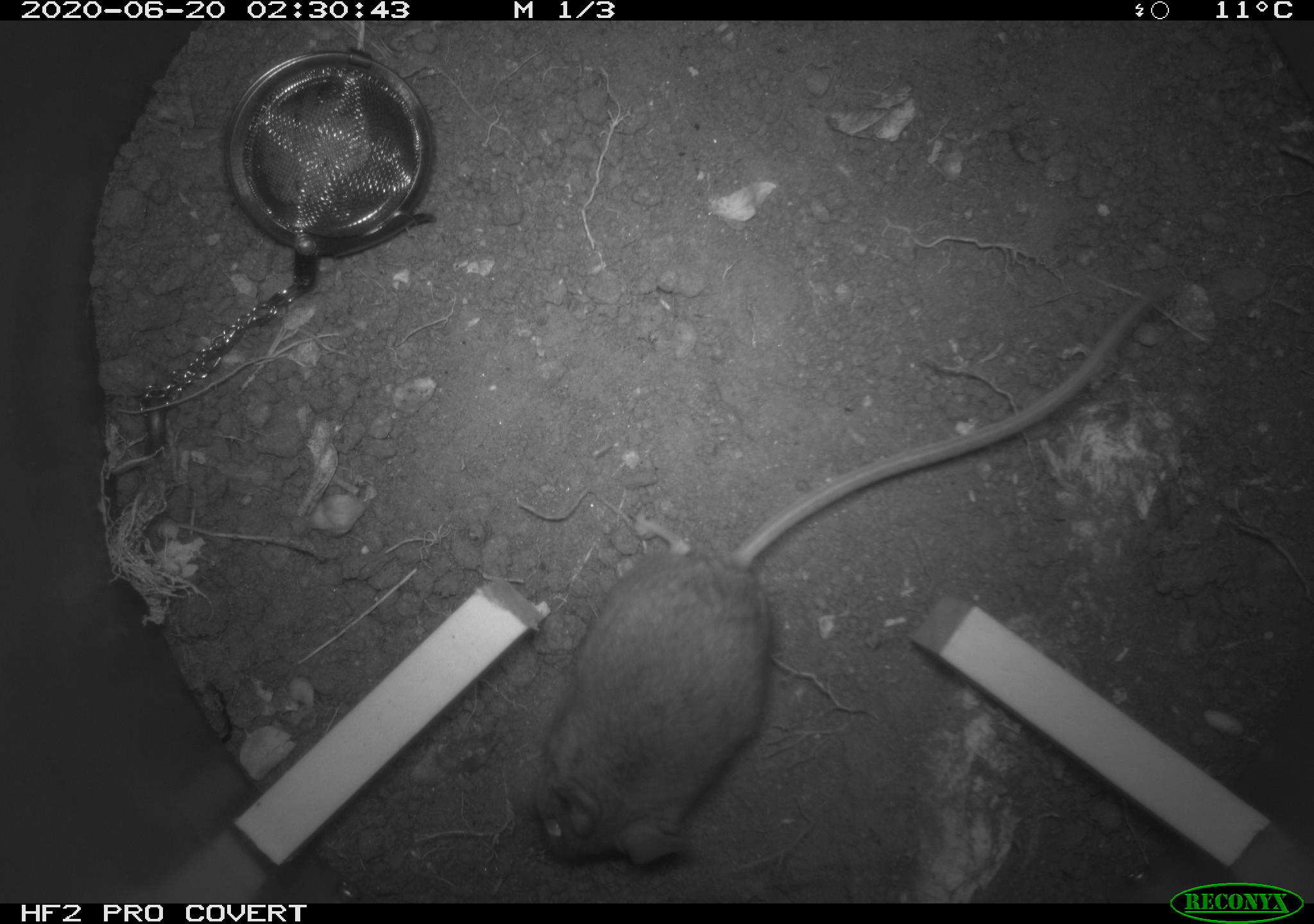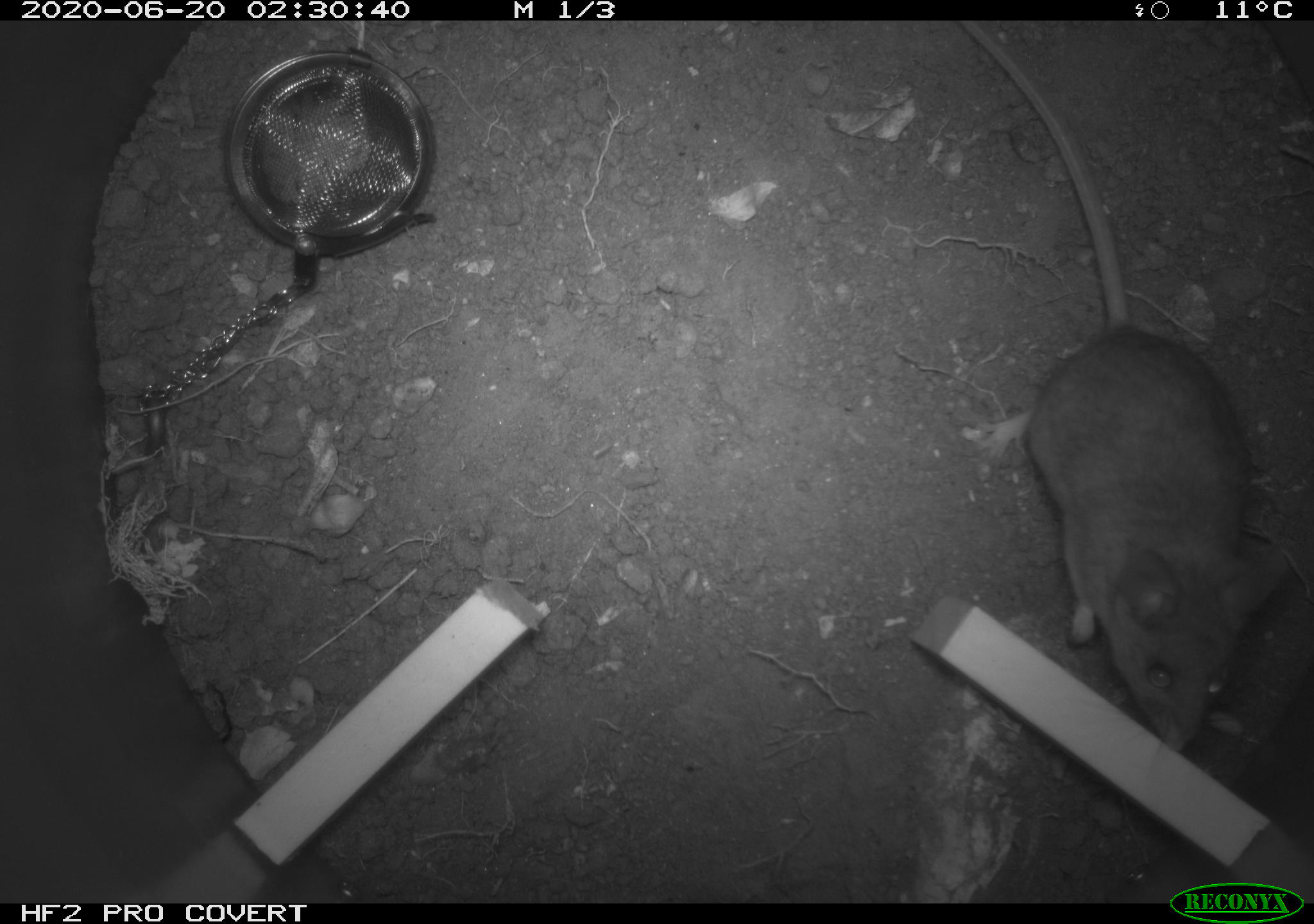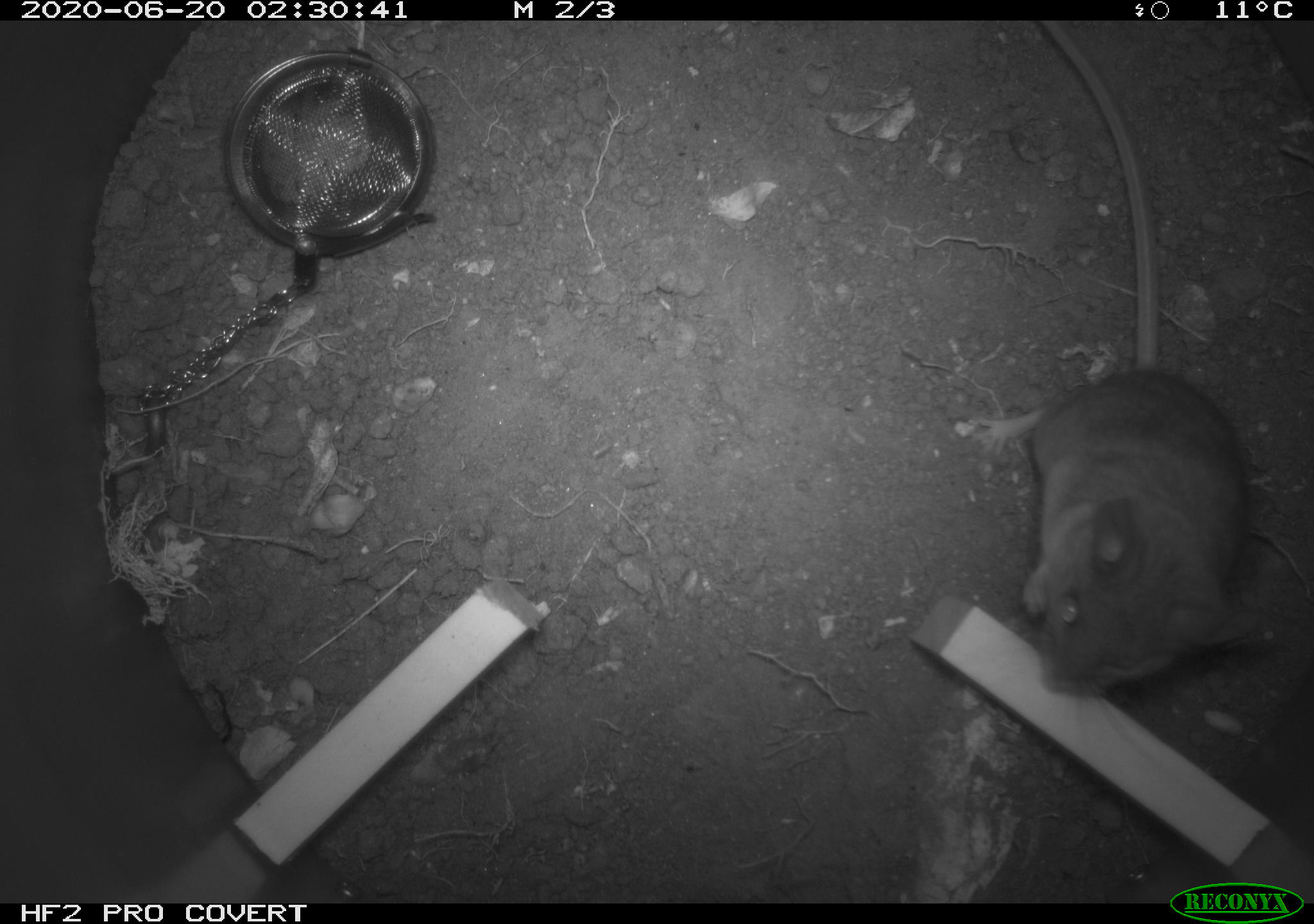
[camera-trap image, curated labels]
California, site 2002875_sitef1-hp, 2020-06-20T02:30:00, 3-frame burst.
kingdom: Animalia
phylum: Chordata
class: Mammalia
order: Rodentia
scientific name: Rodentia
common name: mouse species